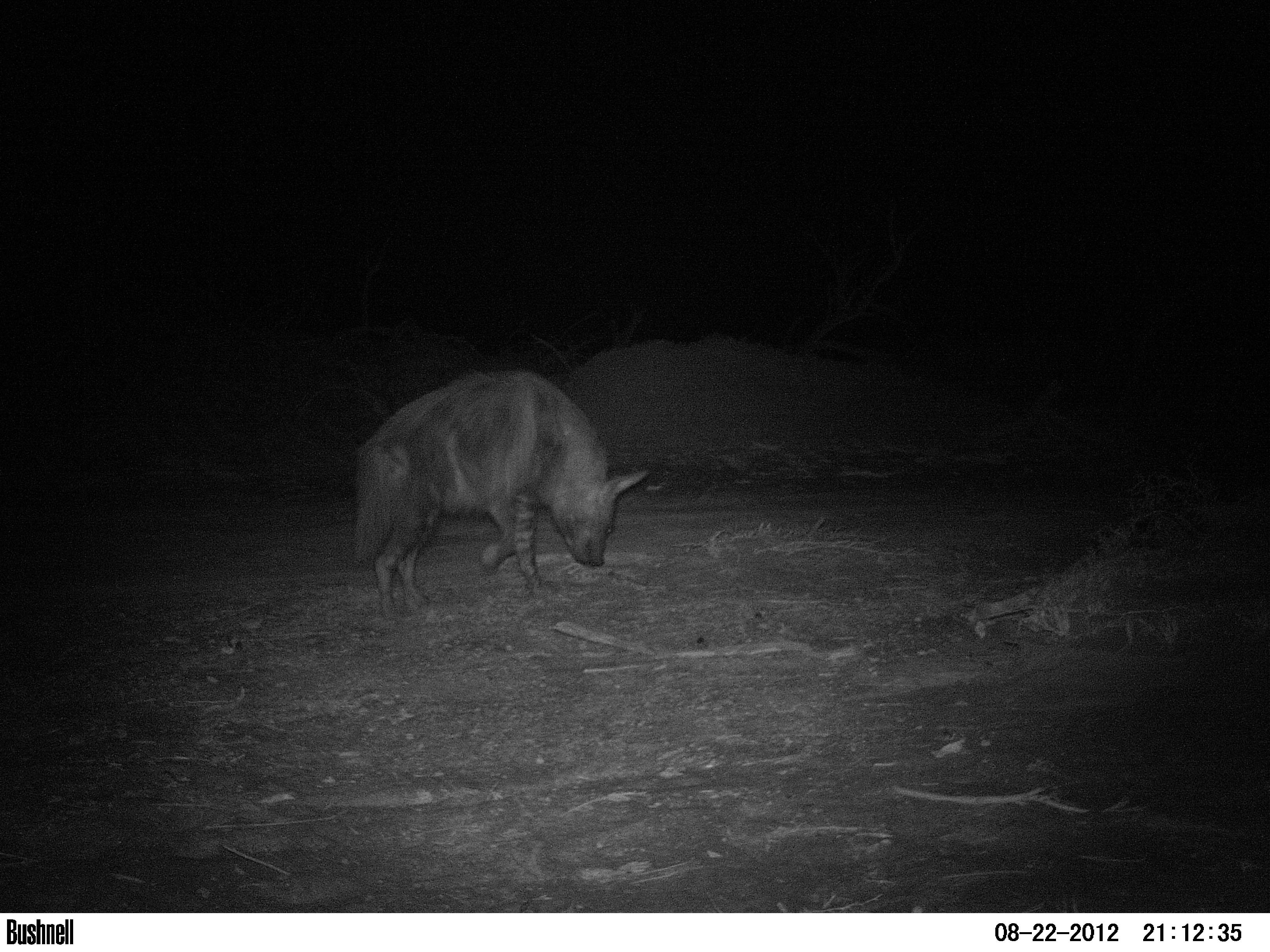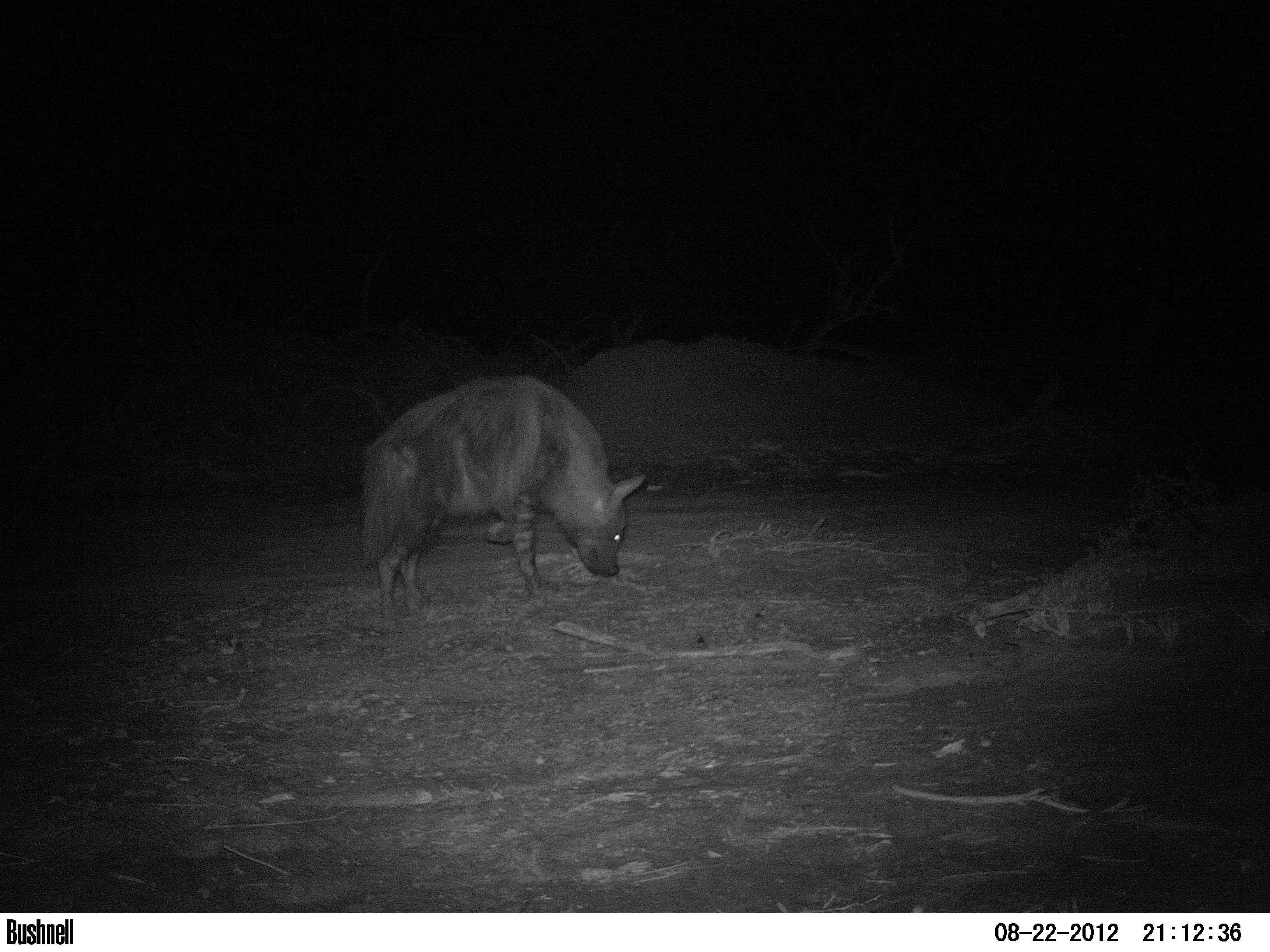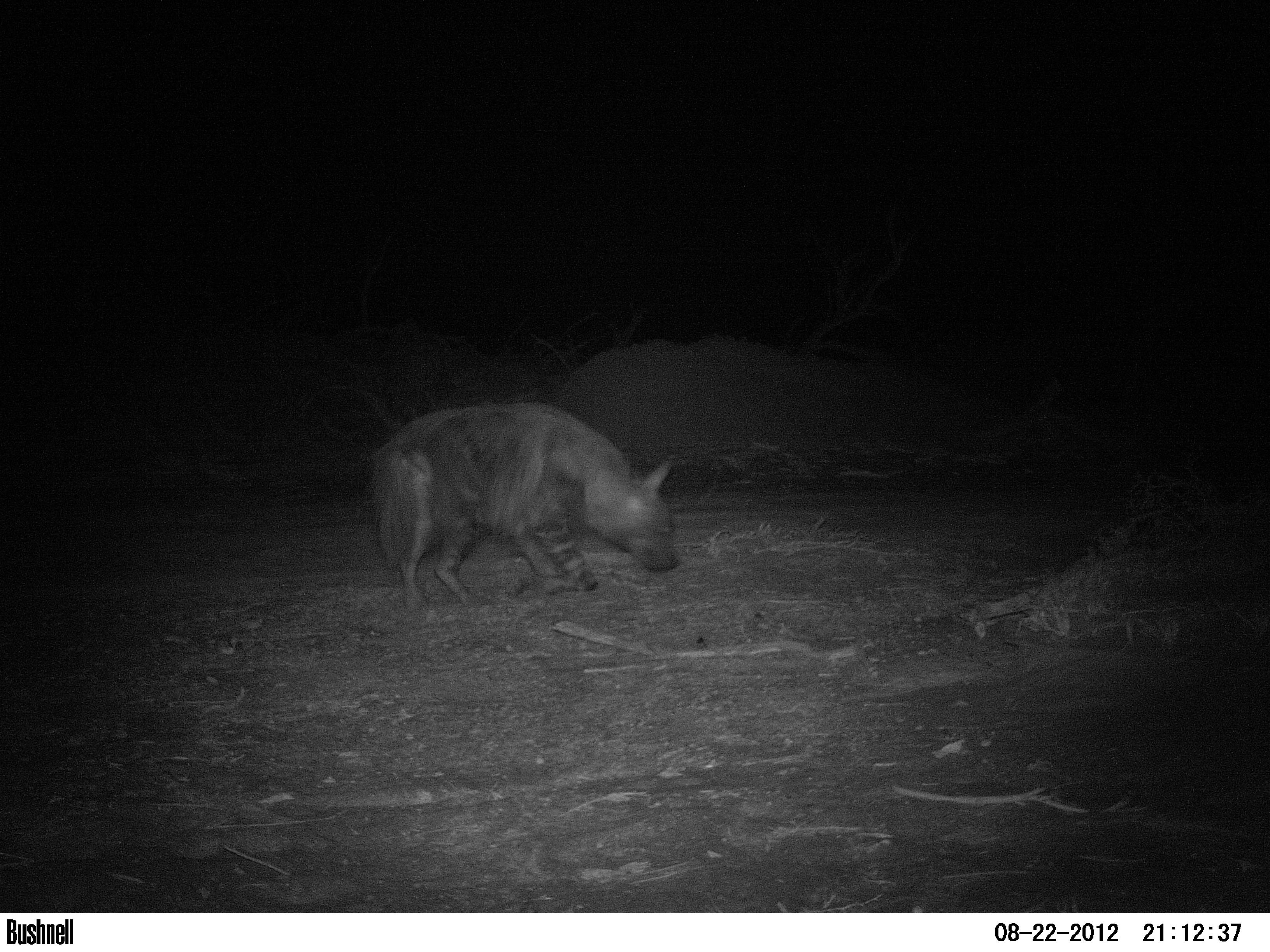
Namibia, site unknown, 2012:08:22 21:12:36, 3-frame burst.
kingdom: Animalia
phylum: Chordata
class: Mammalia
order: Carnivora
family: Hyaenidae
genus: Parahyaena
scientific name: Parahyaena brunnea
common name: brown hyena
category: hyaena brunnea